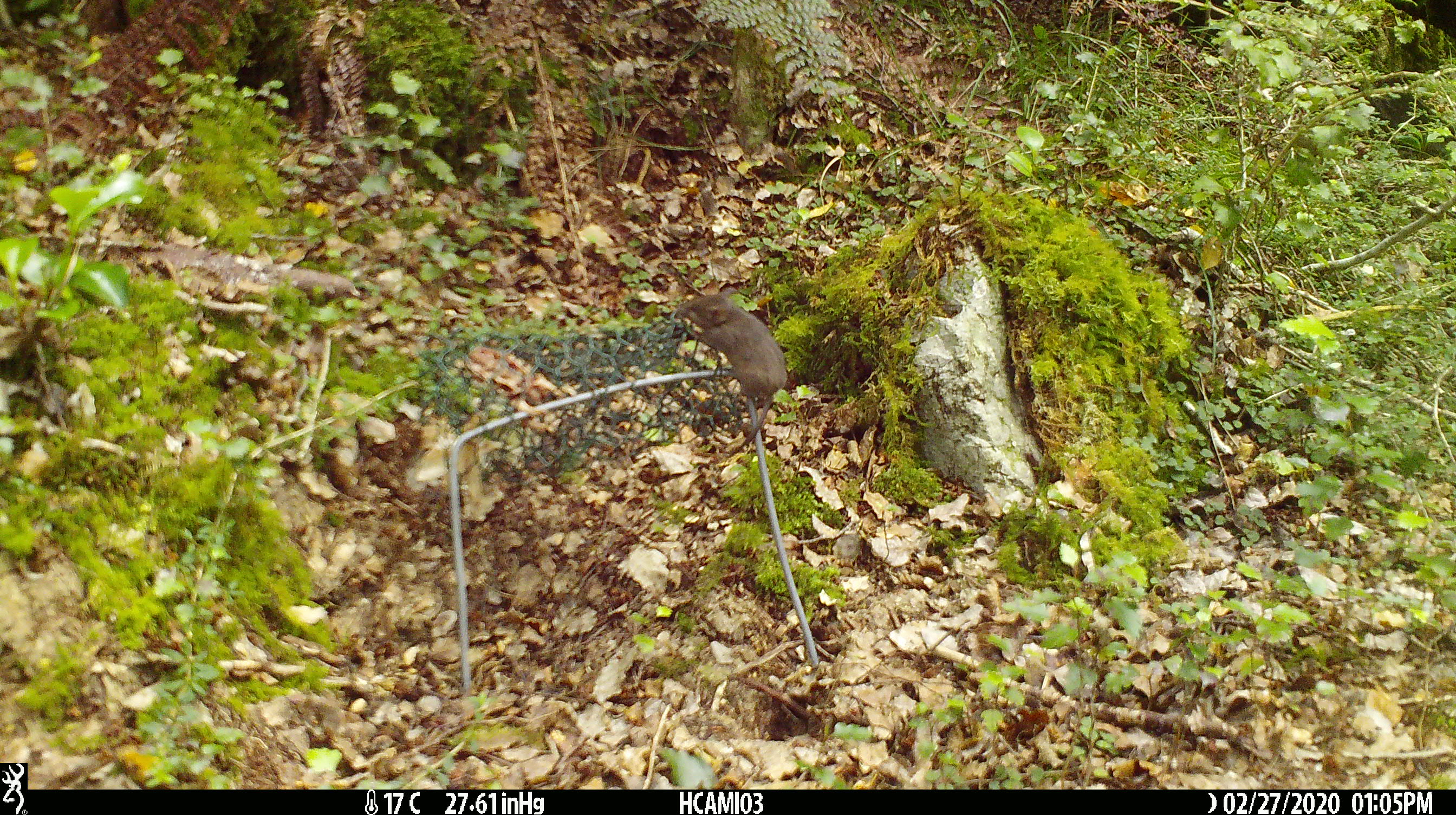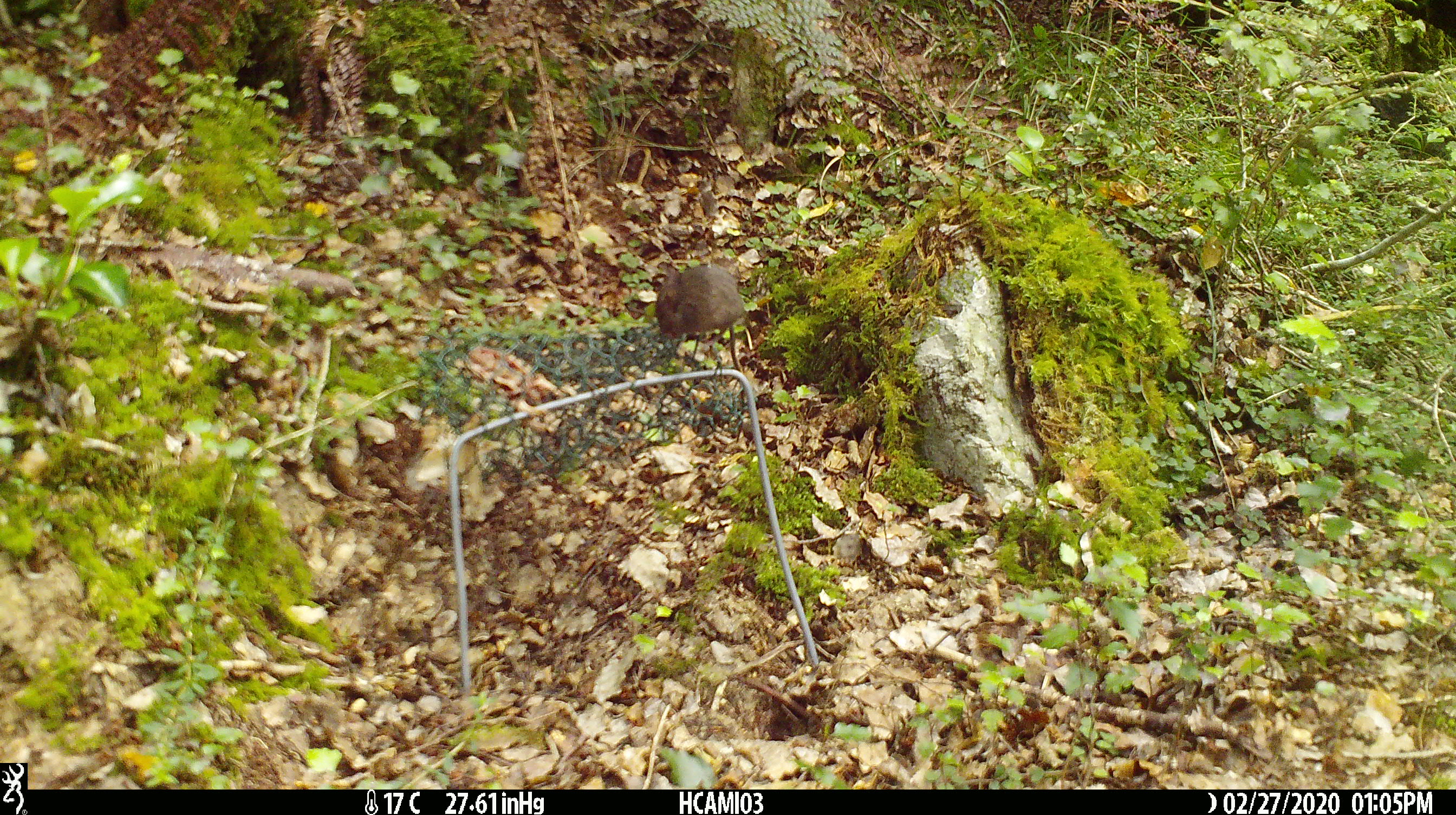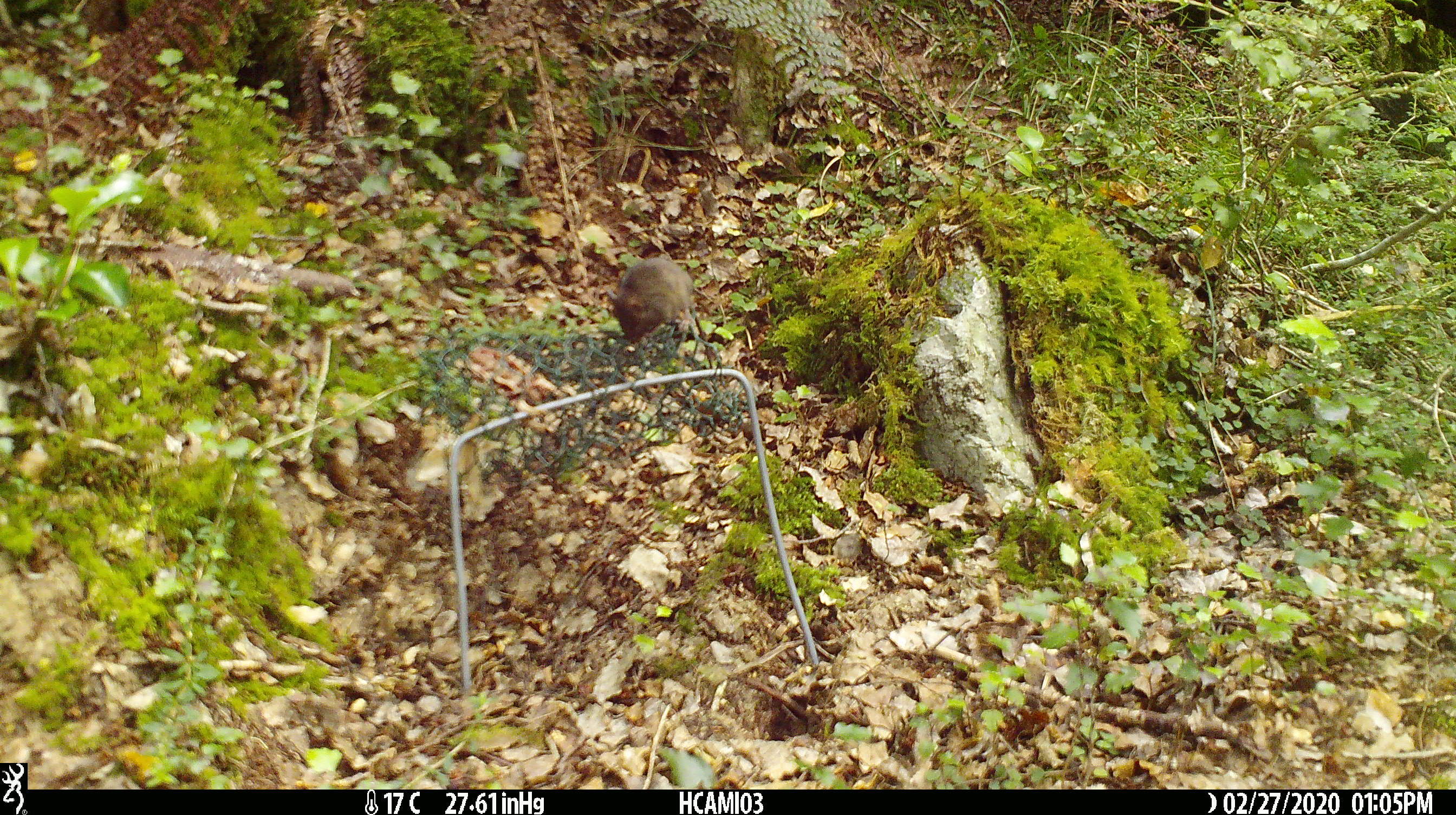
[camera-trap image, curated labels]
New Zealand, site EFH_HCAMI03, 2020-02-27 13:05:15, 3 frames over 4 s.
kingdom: Animalia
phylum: Chordata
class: Mammalia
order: Rodentia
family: Muridae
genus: Mus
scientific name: Mus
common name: mouse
Mouse (Mus).